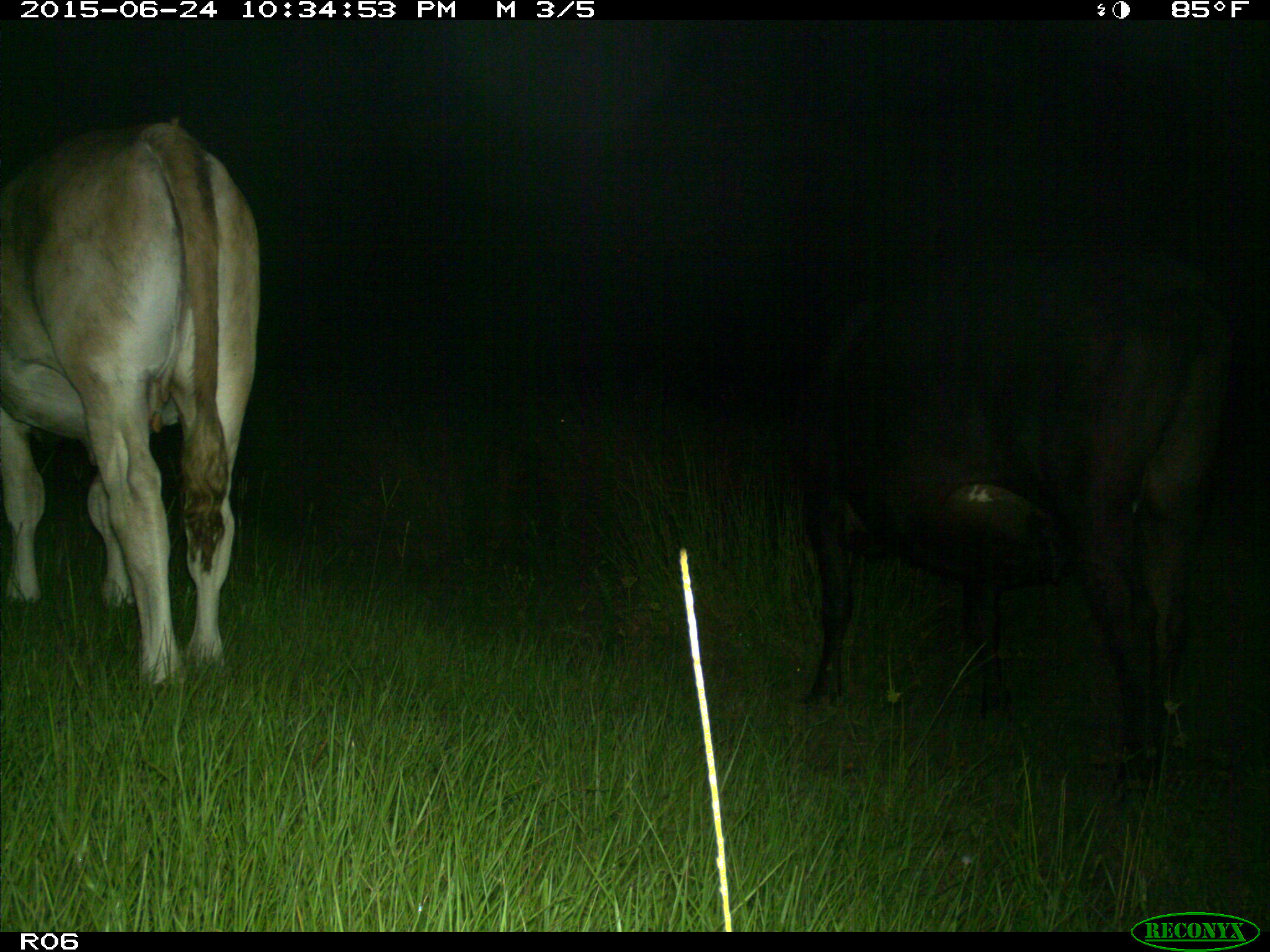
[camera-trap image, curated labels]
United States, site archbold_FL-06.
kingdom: Animalia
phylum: Chordata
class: Mammalia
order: Artiodactyla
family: Bovidae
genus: Bos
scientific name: Bos taurus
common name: domestic cow